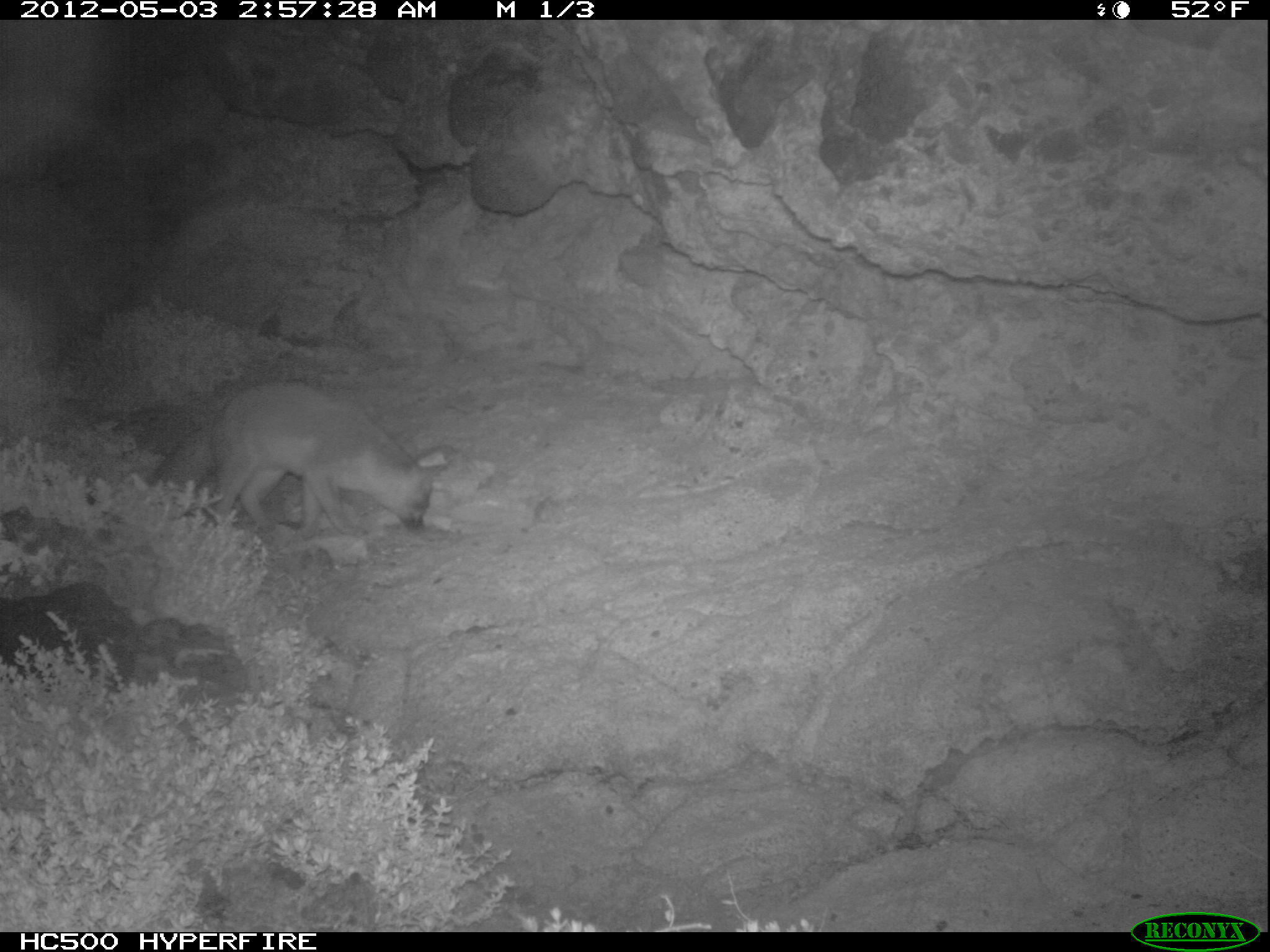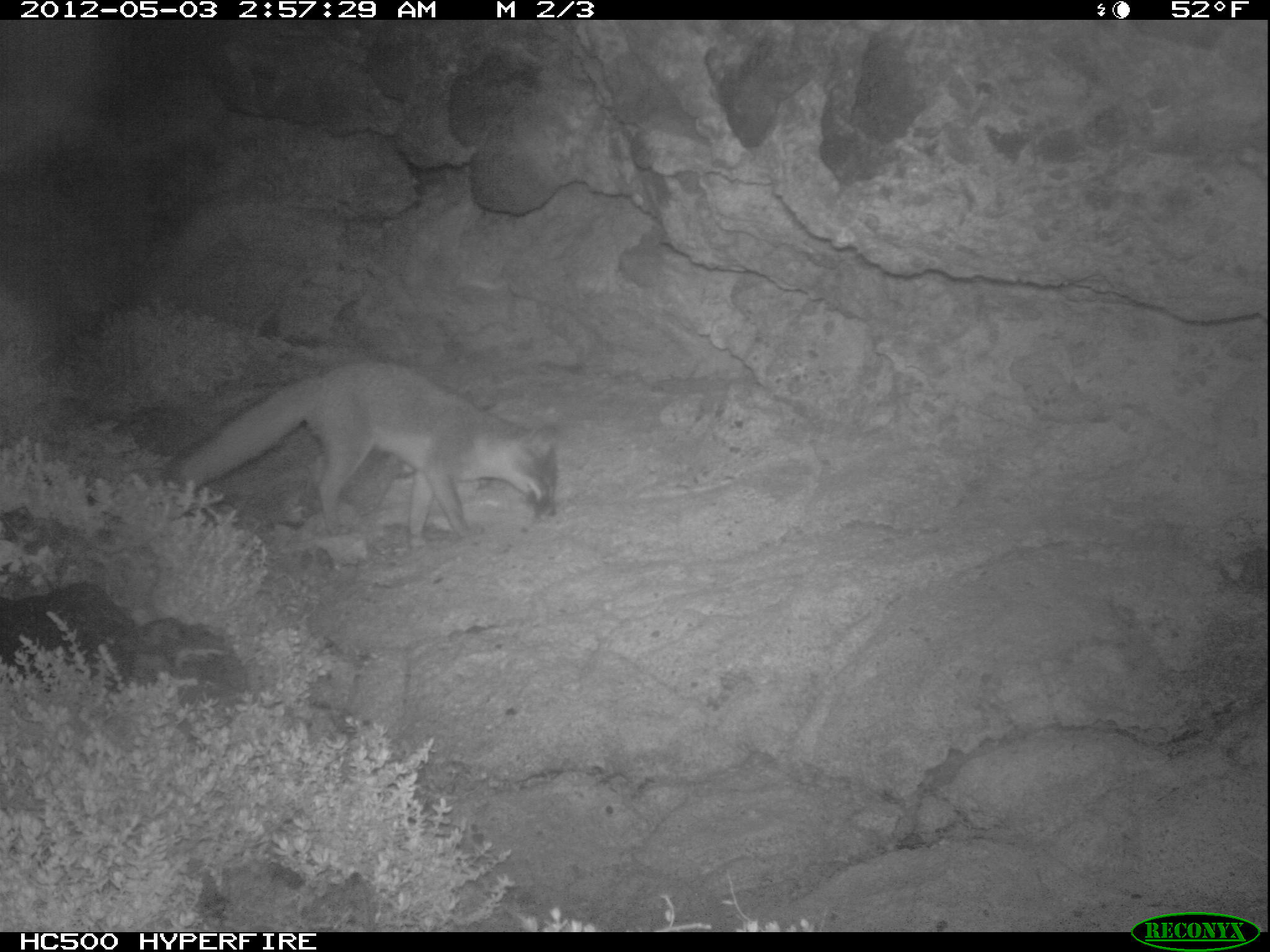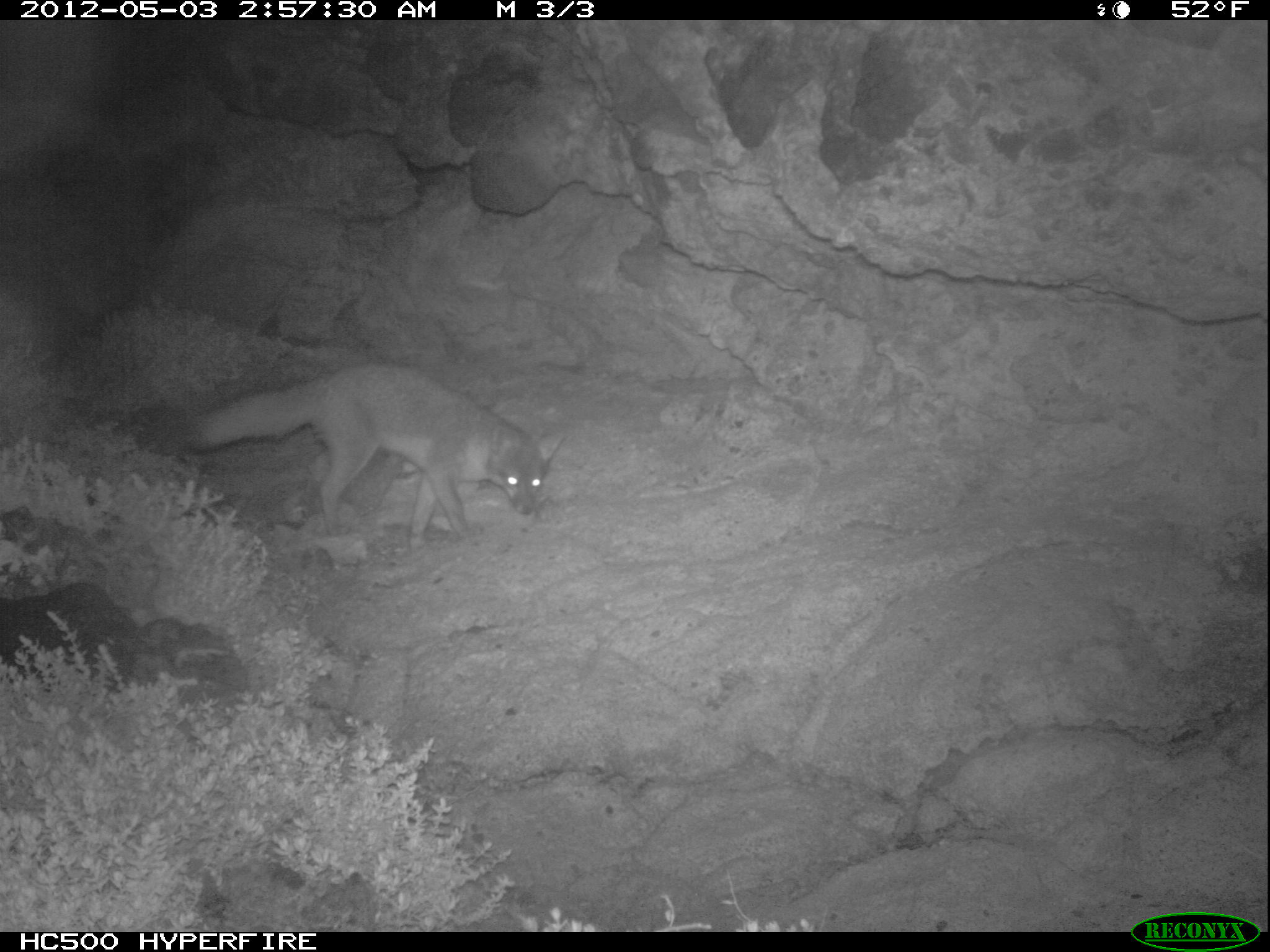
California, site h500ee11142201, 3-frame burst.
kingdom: Animalia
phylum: Chordata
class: Mammalia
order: Carnivora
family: Canidae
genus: Urocyon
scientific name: Urocyon littoralis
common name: island fox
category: fox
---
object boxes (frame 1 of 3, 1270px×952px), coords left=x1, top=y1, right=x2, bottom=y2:
fox: left=152, top=381, right=463, bottom=541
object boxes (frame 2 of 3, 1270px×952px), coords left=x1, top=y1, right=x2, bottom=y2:
fox: left=161, top=358, right=557, bottom=550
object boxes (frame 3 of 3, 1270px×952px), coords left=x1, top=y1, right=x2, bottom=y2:
fox: left=173, top=360, right=566, bottom=549